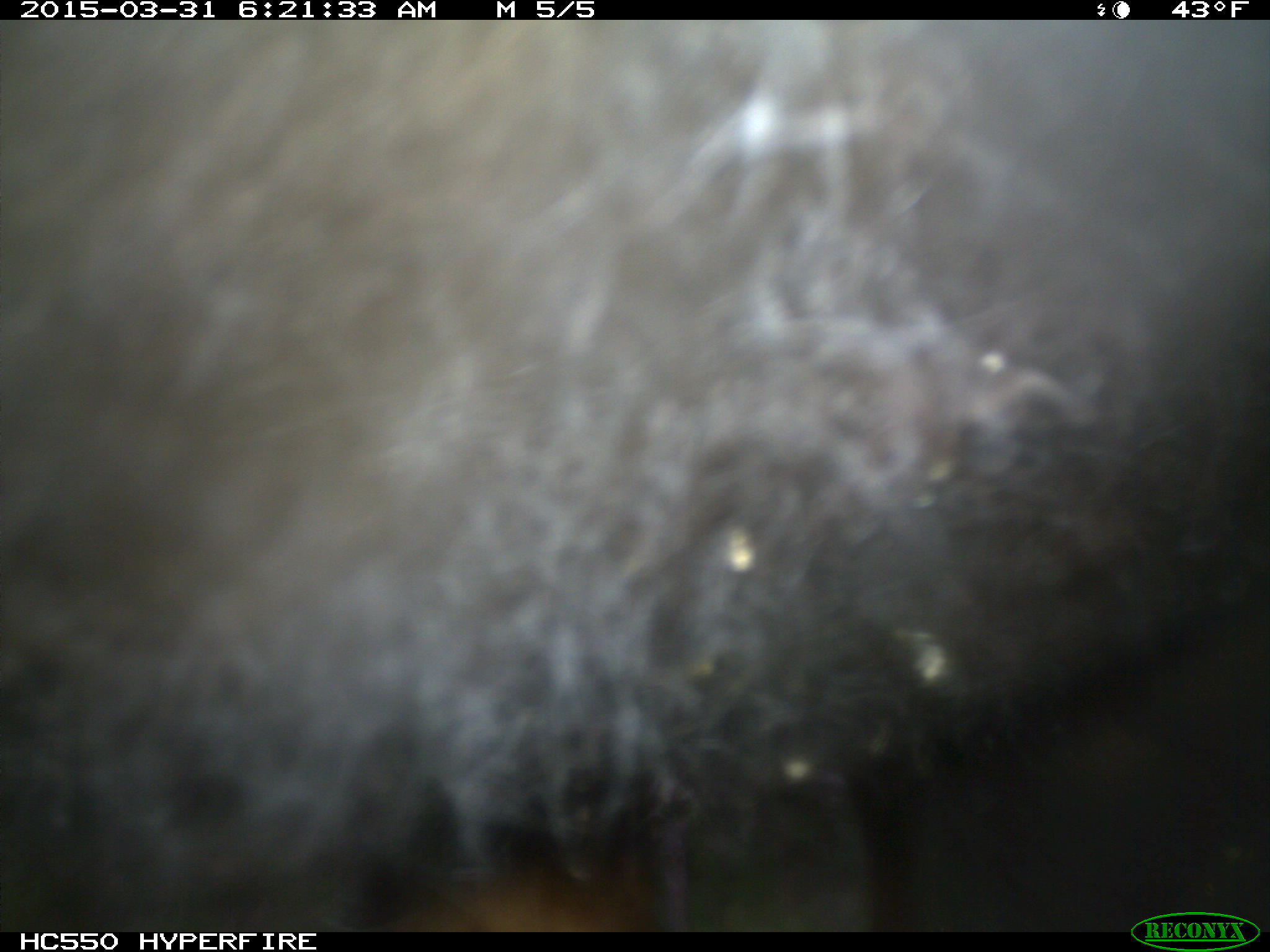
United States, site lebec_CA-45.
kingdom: Animalia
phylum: Chordata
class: Mammalia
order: Artiodactyla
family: Bovidae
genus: Bos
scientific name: Bos taurus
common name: domestic cow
Bos taurus (domestic cow).